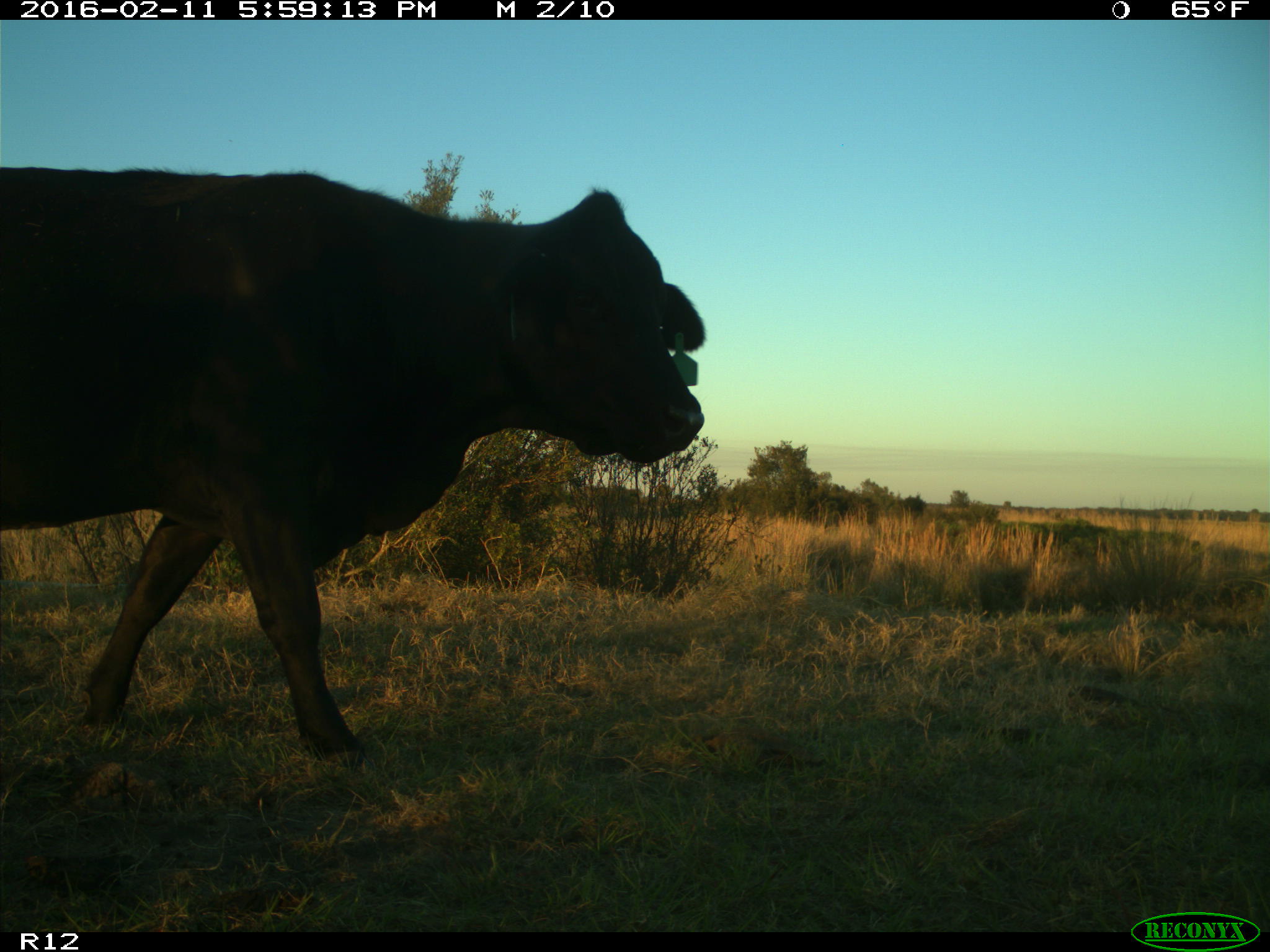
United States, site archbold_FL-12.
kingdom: Animalia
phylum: Chordata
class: Mammalia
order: Artiodactyla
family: Bovidae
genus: Bos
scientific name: Bos taurus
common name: domestic cow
Bos taurus (domestic cow).